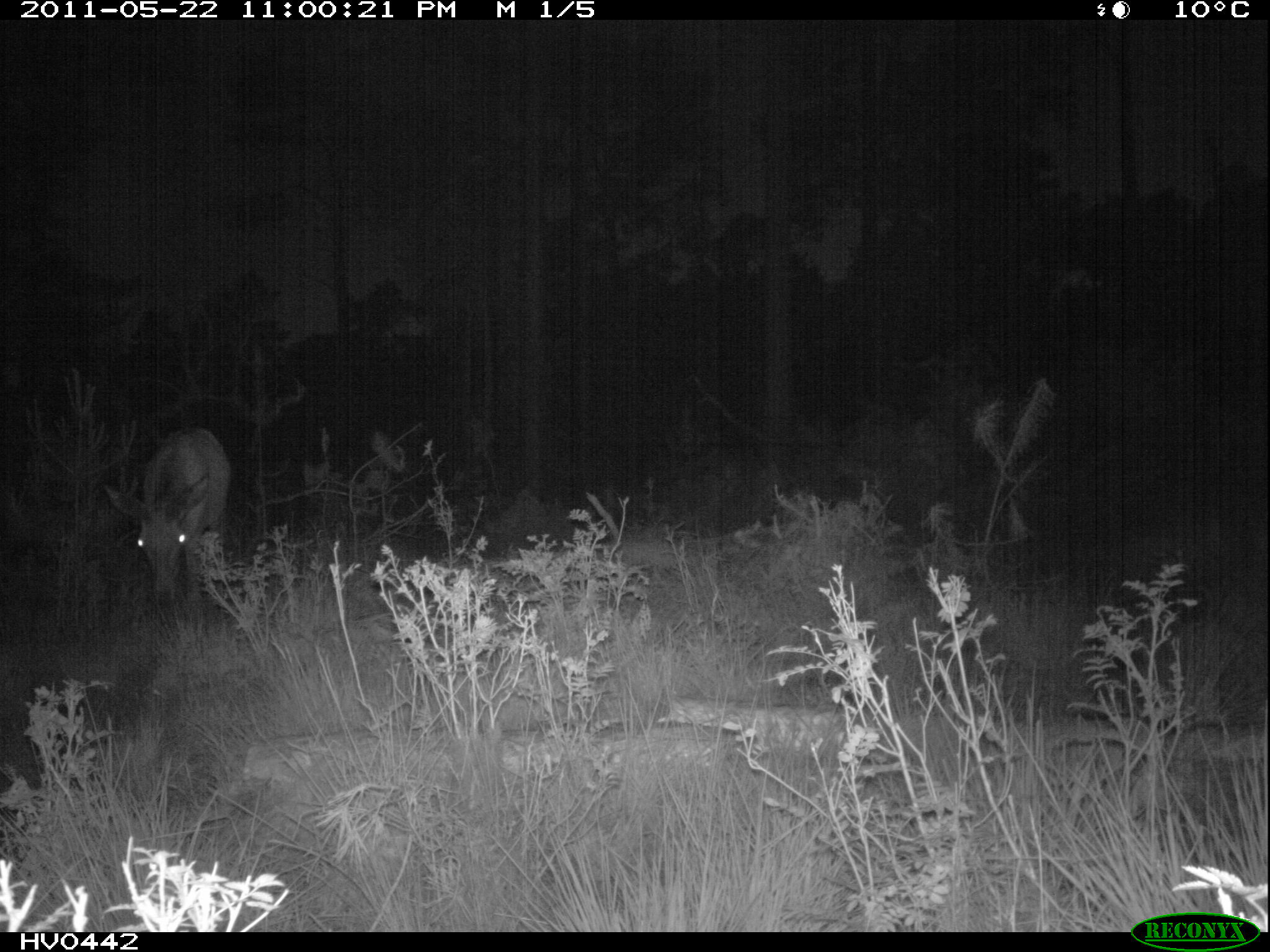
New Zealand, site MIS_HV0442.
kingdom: Animalia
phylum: Chordata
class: Mammalia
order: Artiodactyla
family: Cervidae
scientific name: Cervidae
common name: deer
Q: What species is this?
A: Deer (Cervidae).